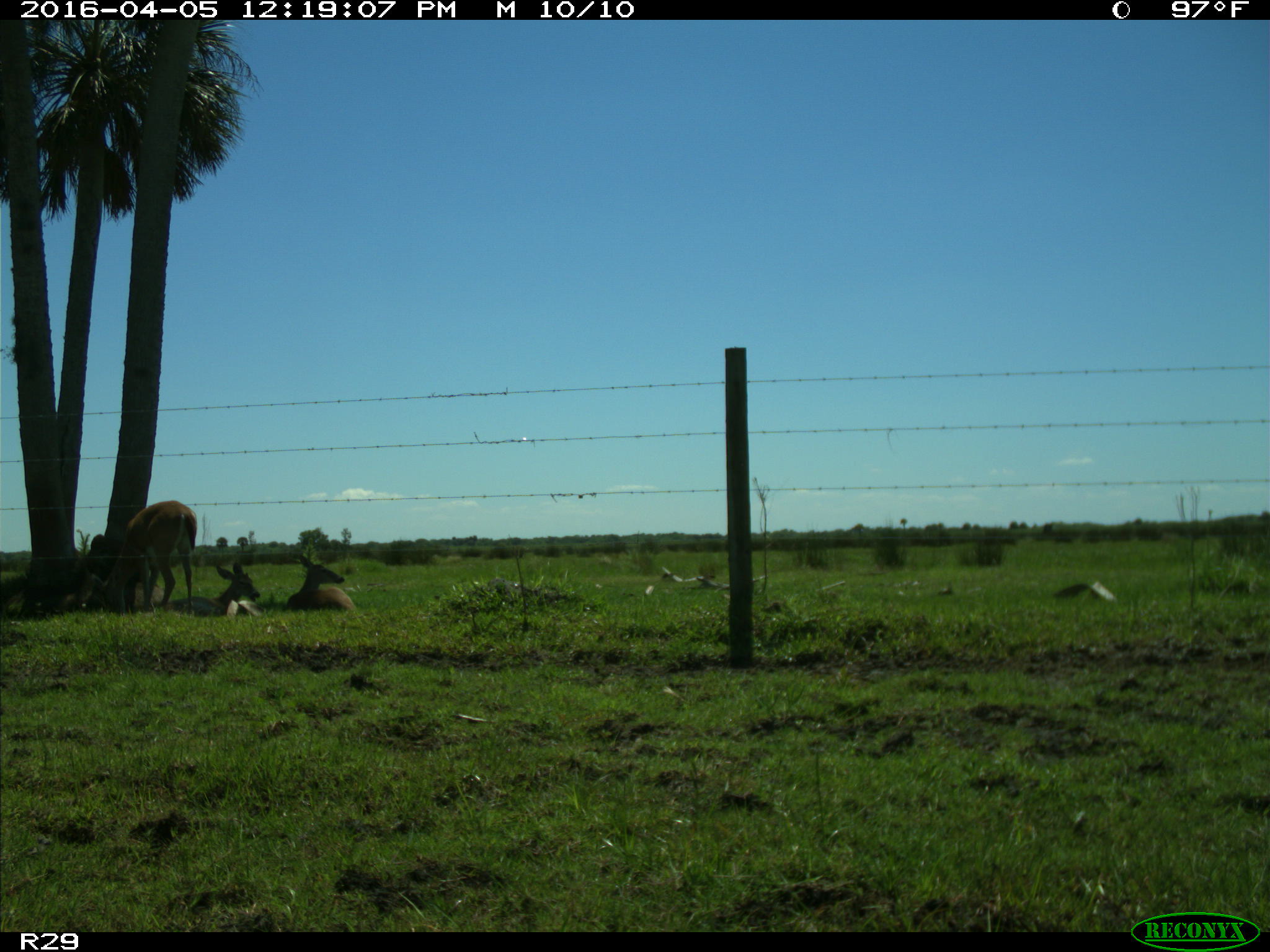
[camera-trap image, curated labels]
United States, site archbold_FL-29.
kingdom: Animalia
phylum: Chordata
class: Mammalia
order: Artiodactyla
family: Cervidae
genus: Odocoileus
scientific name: Odocoileus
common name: deer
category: unidentified deer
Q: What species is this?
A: Unidentified deer (deer) (Odocoileus).